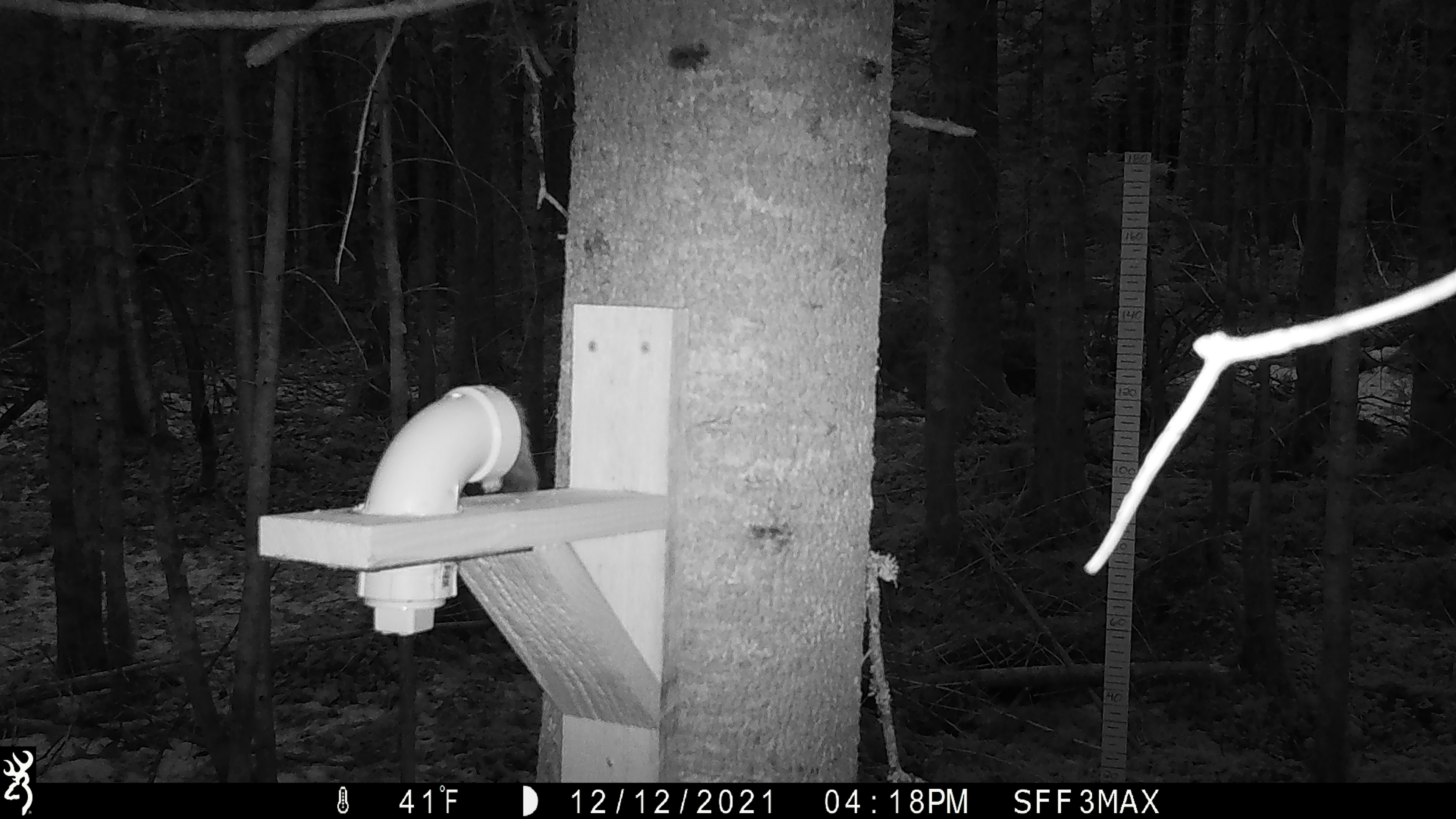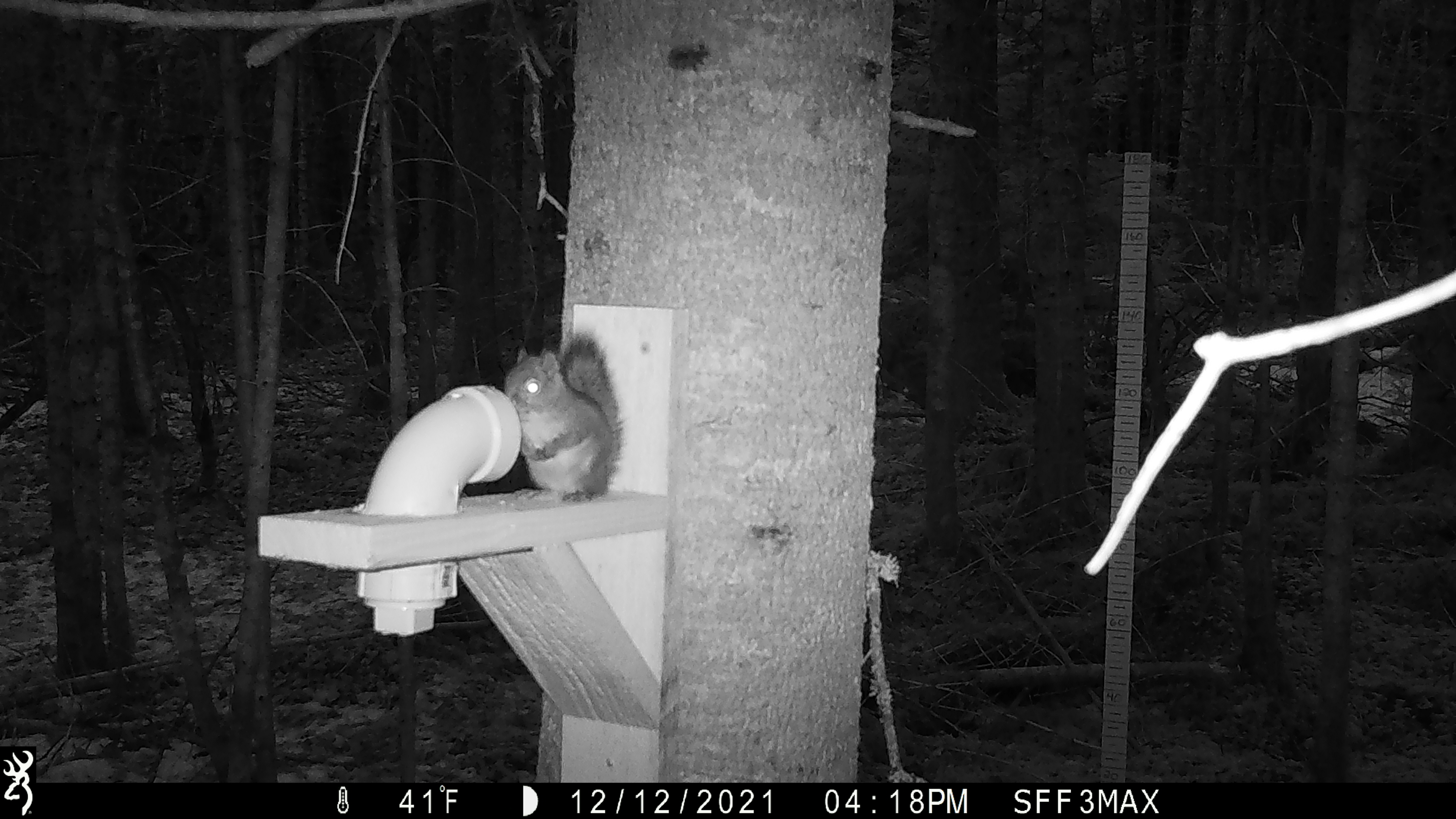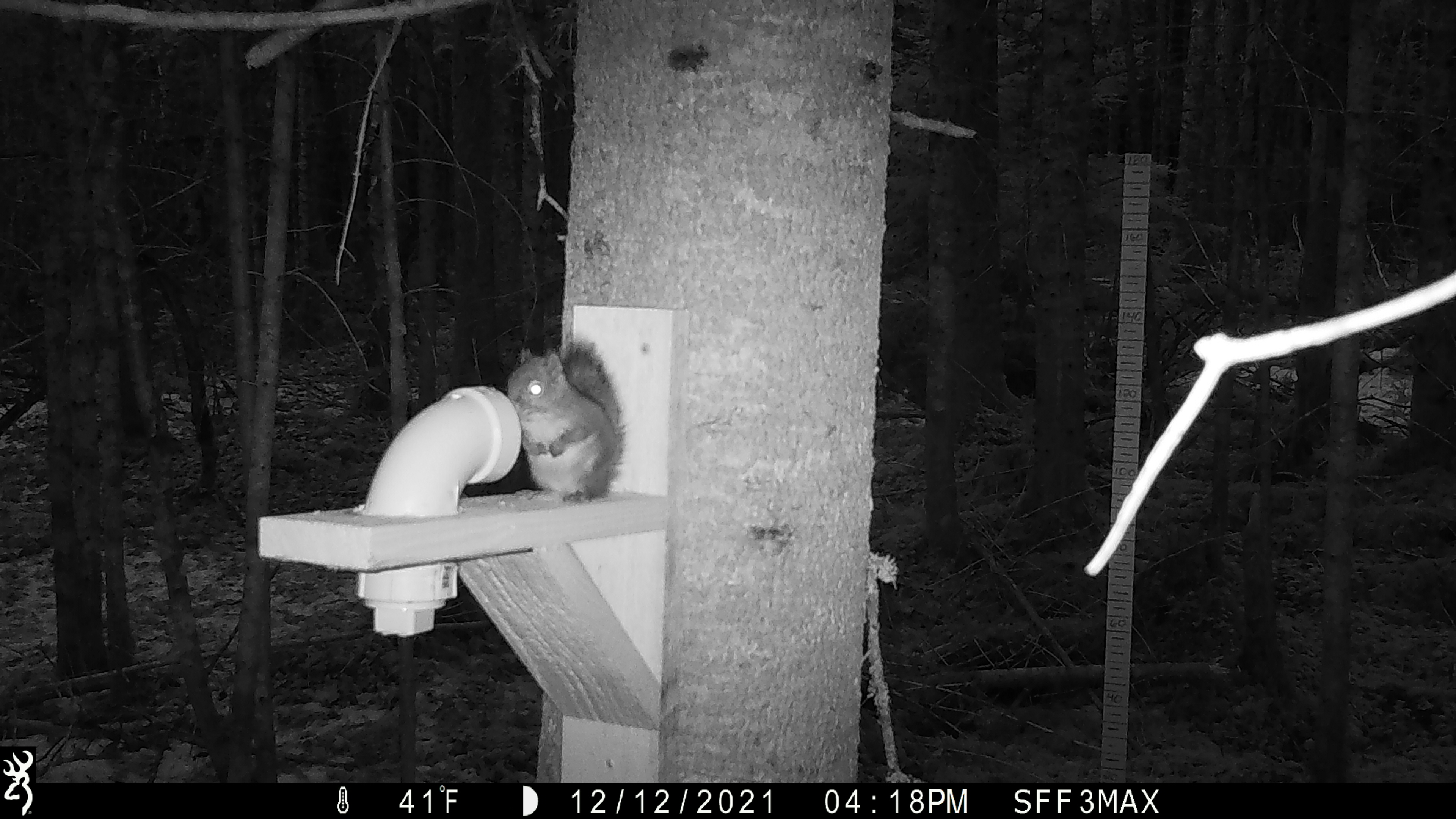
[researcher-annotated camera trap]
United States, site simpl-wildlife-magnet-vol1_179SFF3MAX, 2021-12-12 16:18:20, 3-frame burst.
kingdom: Animalia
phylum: Chordata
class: Mammalia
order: Rodentia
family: Sciuridae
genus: Tamiasciurus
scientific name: Tamiasciurus hudsonicus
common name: red squirrel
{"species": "red squirrel (Tamiasciurus hudsonicus)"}